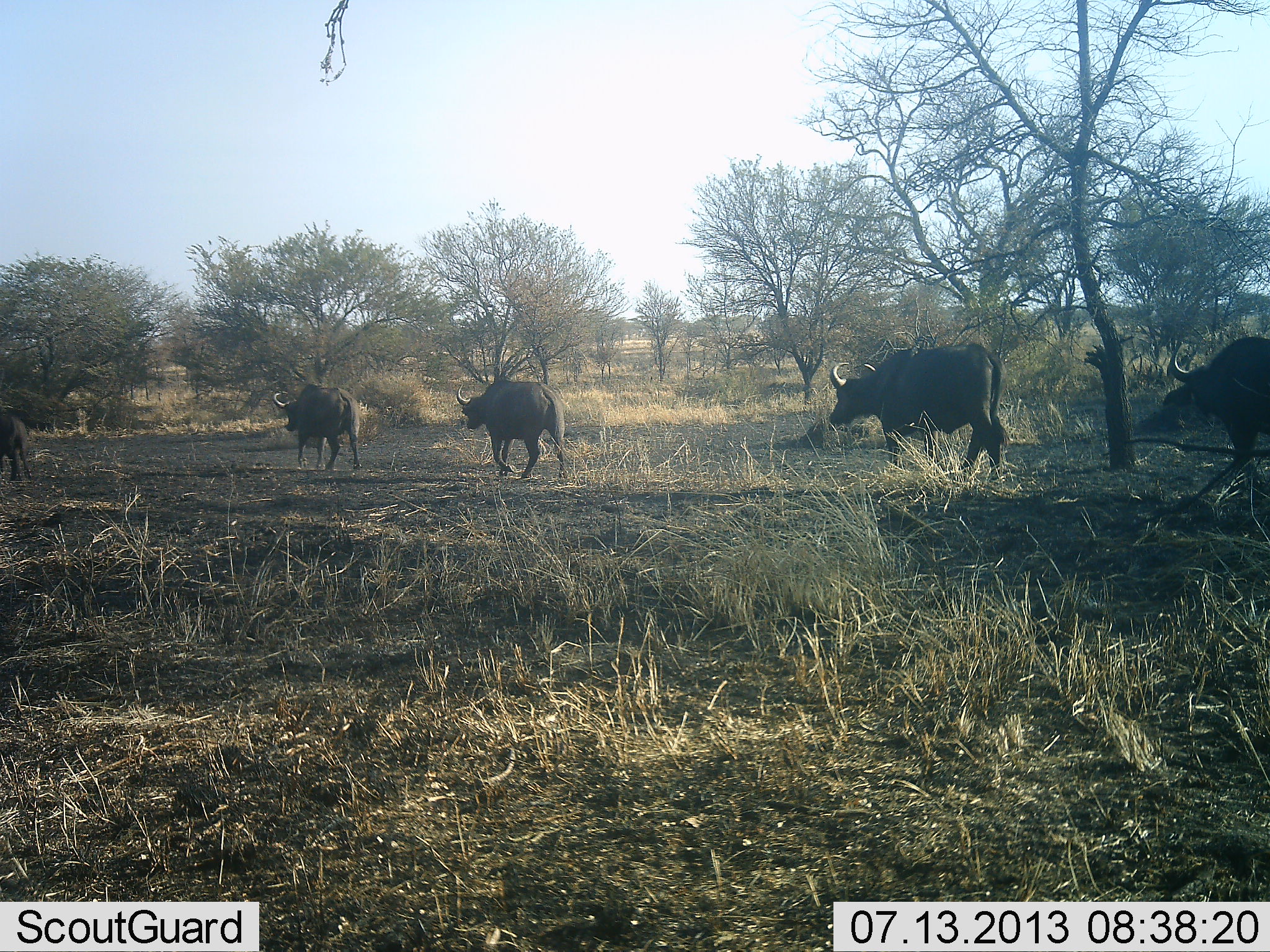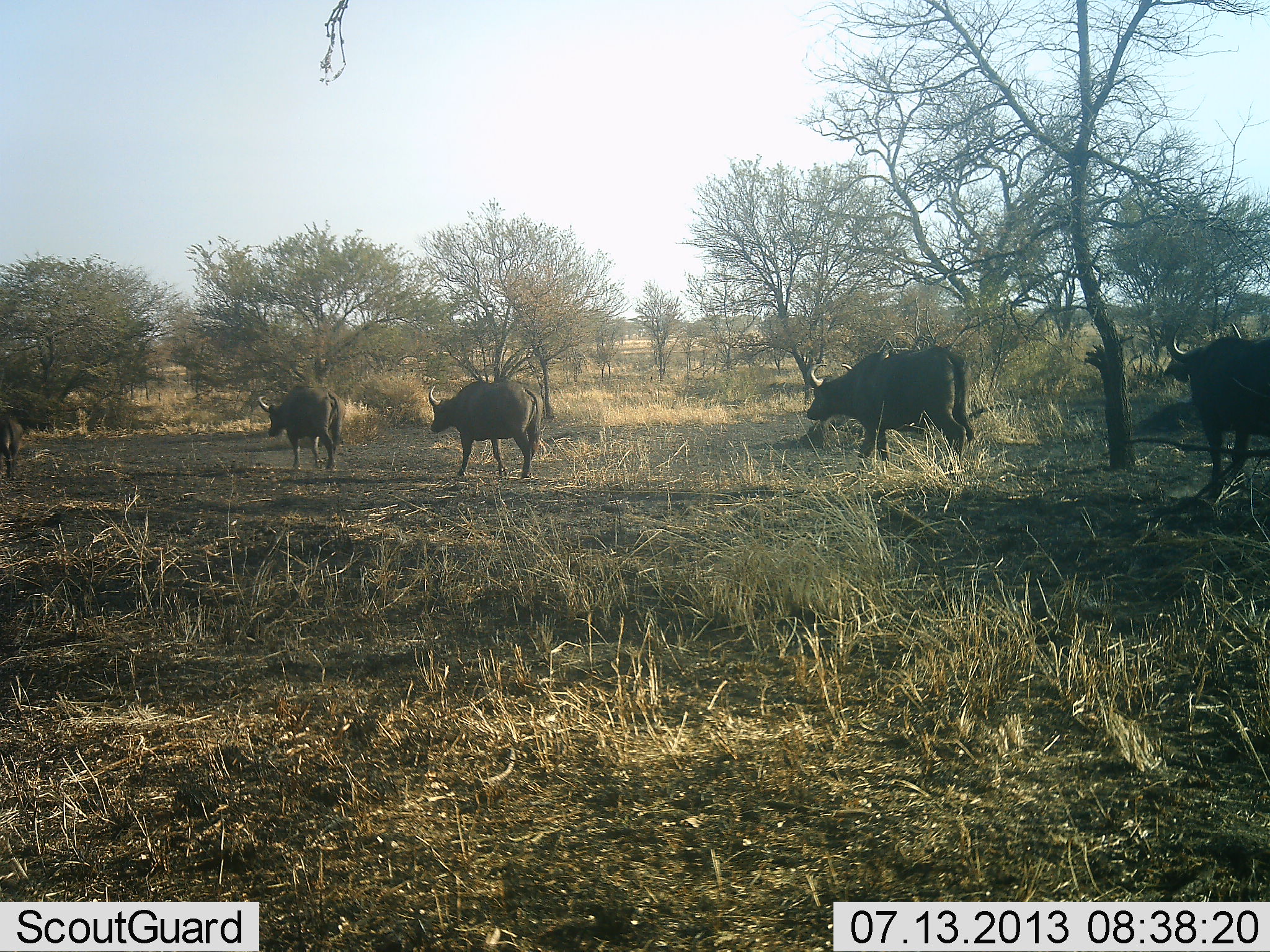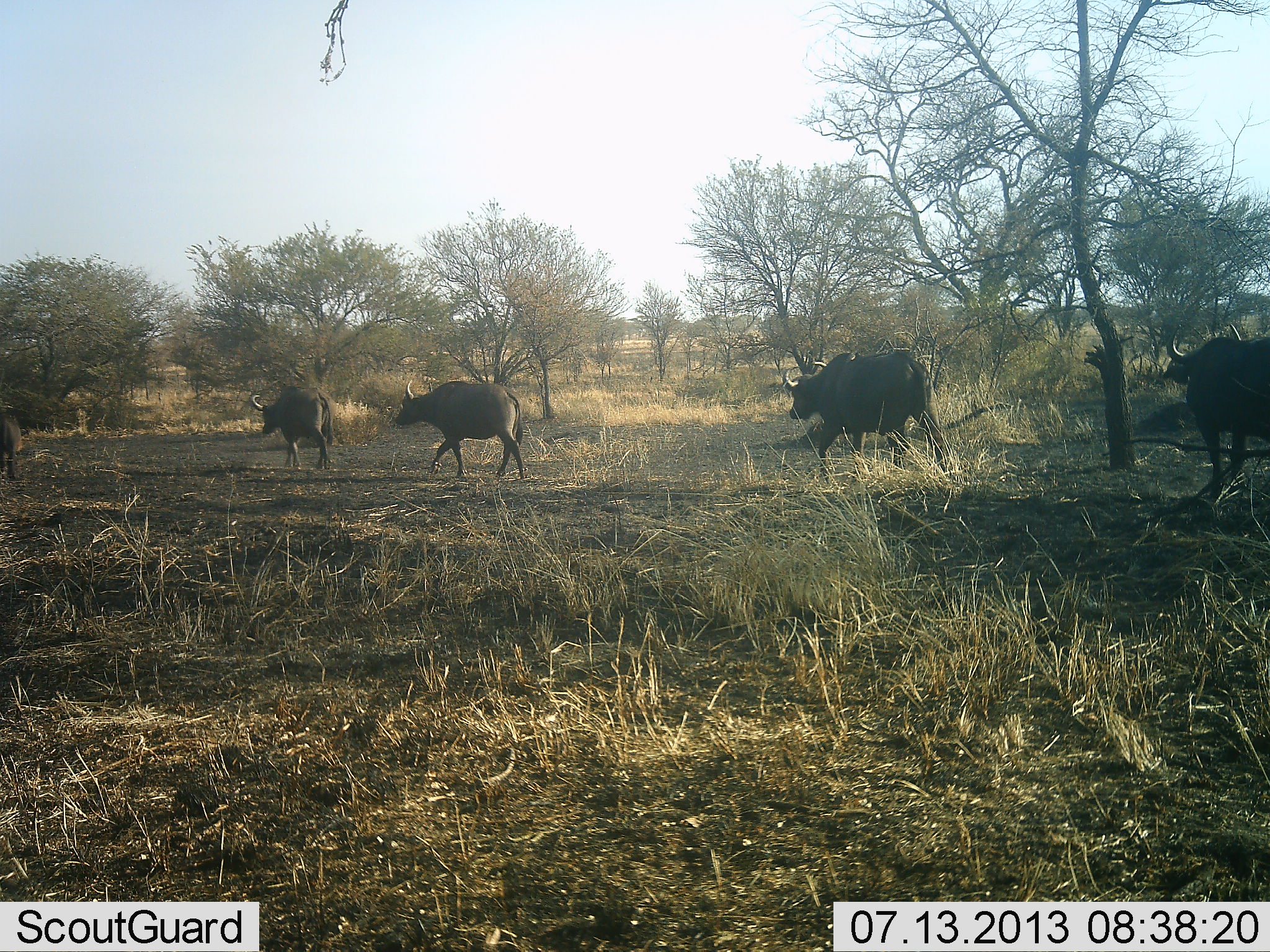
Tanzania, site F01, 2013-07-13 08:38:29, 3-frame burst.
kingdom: Animalia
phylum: Chordata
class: Mammalia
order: Artiodactyla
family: Bovidae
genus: Syncerus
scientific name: Syncerus caffer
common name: cape buffalo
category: buffalo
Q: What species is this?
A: Buffalo (cape buffalo) (Syncerus caffer).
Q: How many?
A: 5.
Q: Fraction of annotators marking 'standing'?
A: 0%.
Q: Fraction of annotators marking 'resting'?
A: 0%.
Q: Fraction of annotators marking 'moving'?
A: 100%.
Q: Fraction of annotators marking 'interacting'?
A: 0%.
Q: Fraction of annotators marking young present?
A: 0%.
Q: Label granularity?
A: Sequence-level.